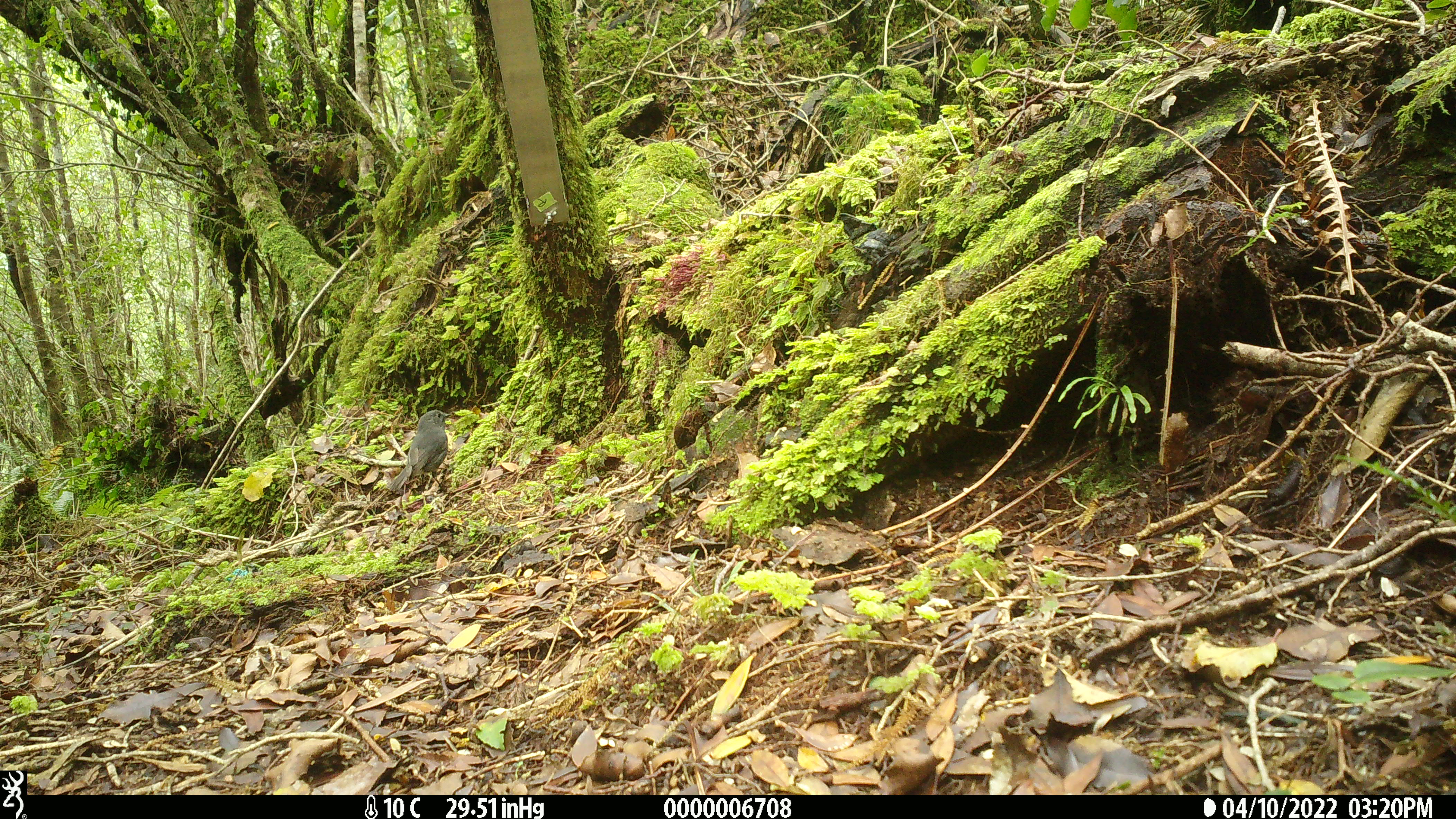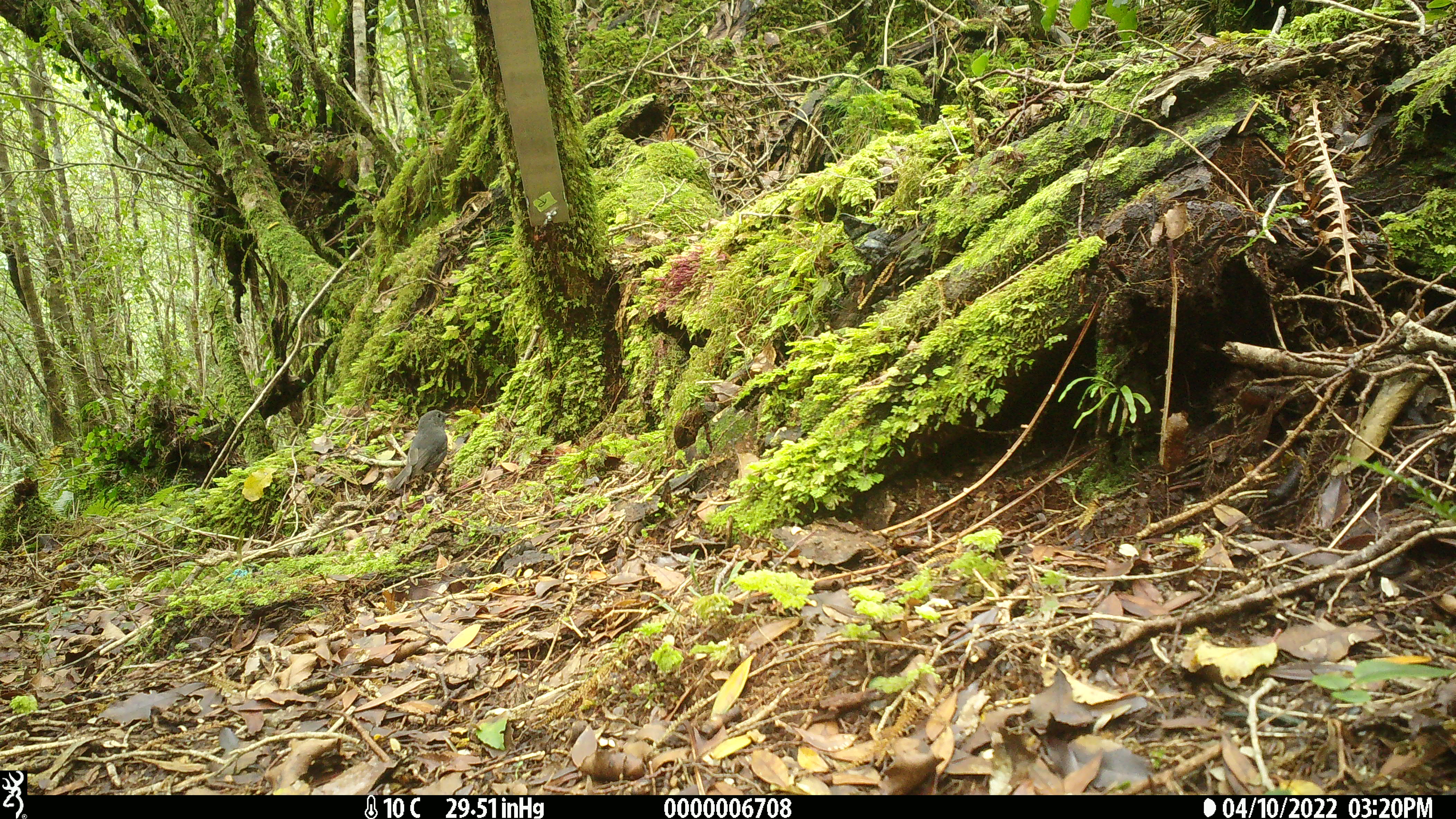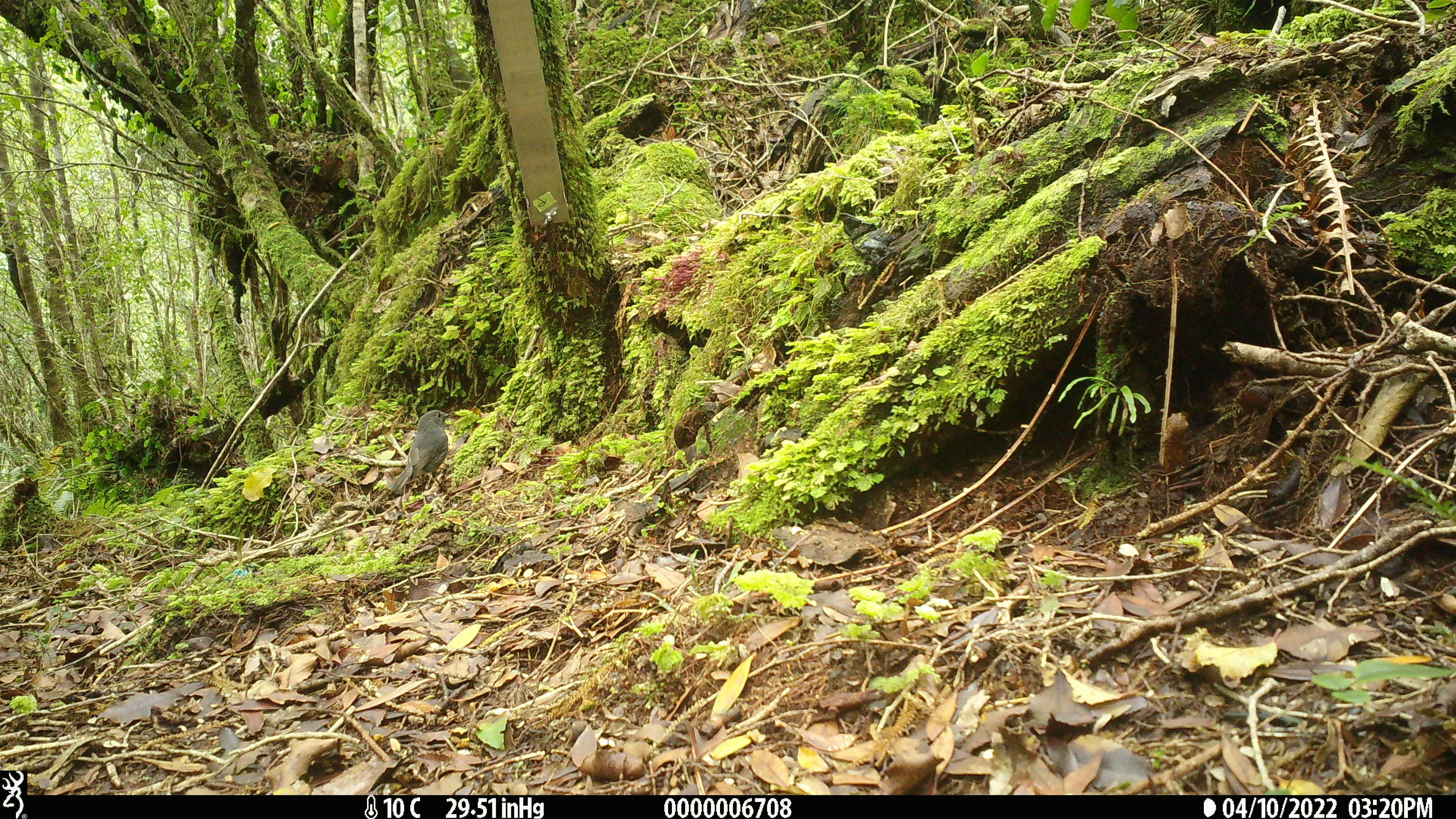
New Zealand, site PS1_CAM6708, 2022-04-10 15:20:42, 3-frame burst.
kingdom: Animalia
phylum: Chordata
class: Aves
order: Passeriformes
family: Petroicidae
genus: Petroica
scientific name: Petroica australis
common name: new zealand robin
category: robin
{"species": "robin (new zealand robin) (Petroica australis)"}